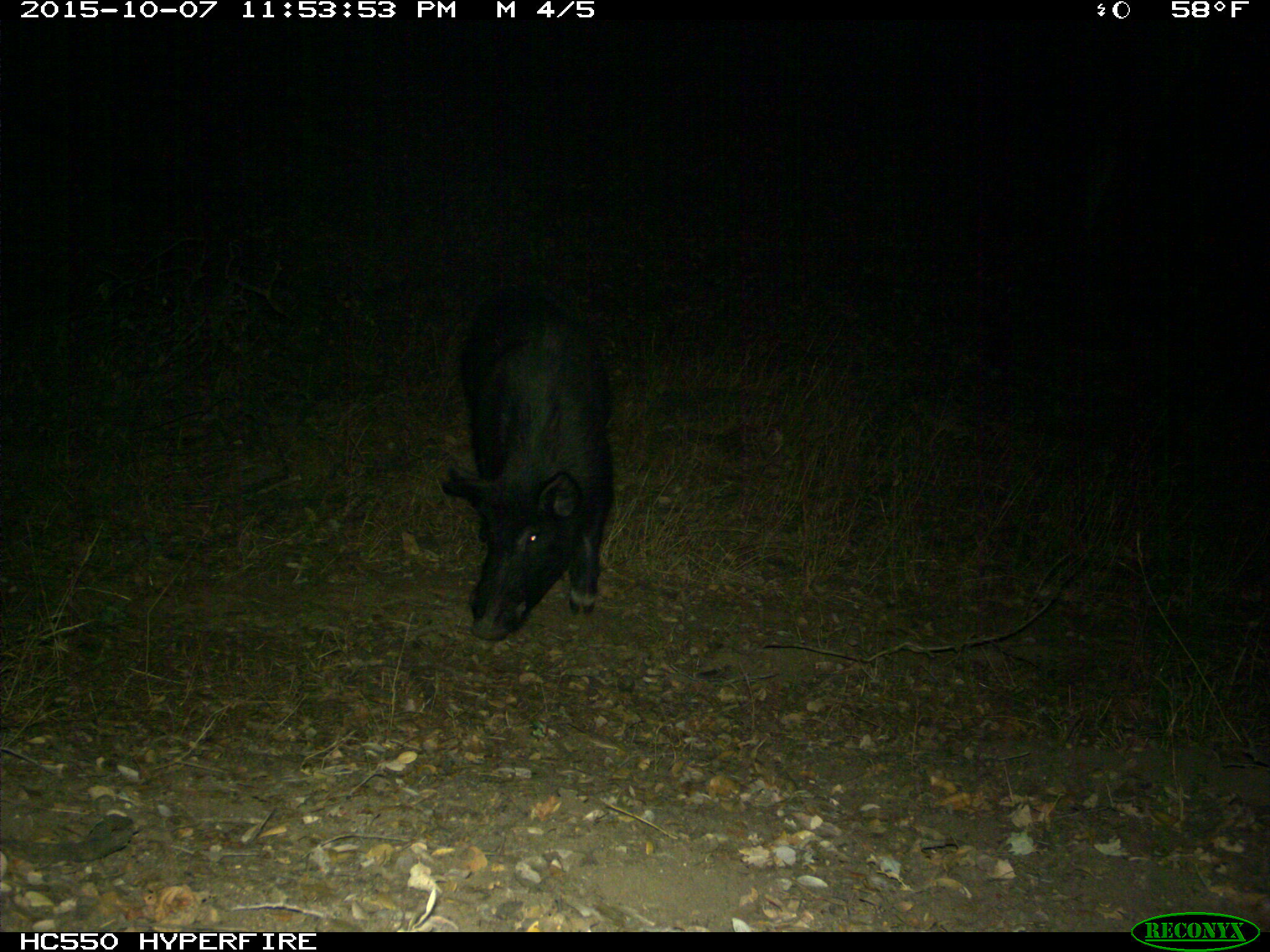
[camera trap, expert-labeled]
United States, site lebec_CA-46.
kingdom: Animalia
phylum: Chordata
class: Mammalia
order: Artiodactyla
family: Suidae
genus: Sus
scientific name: Sus scrofa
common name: wild boar